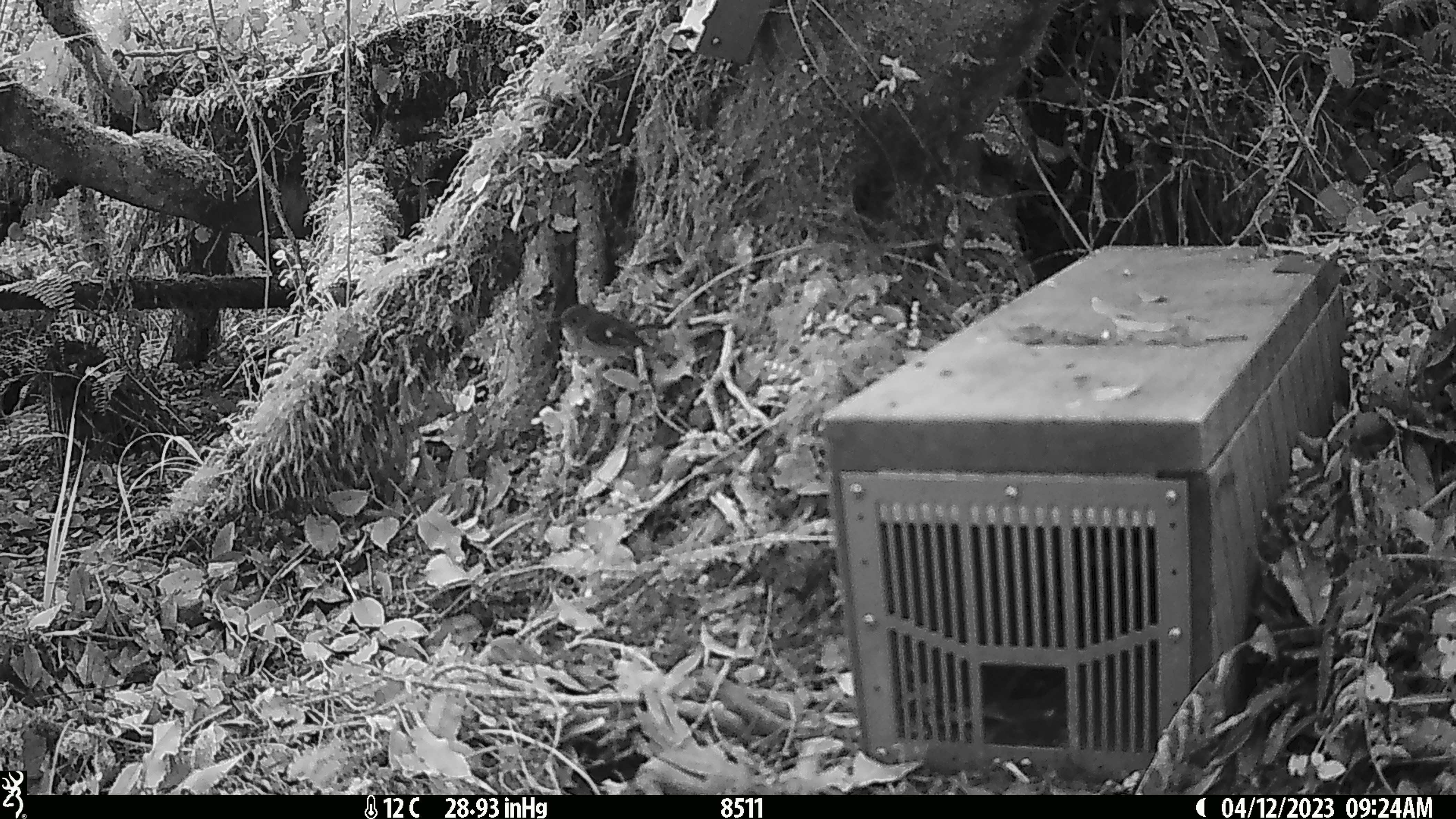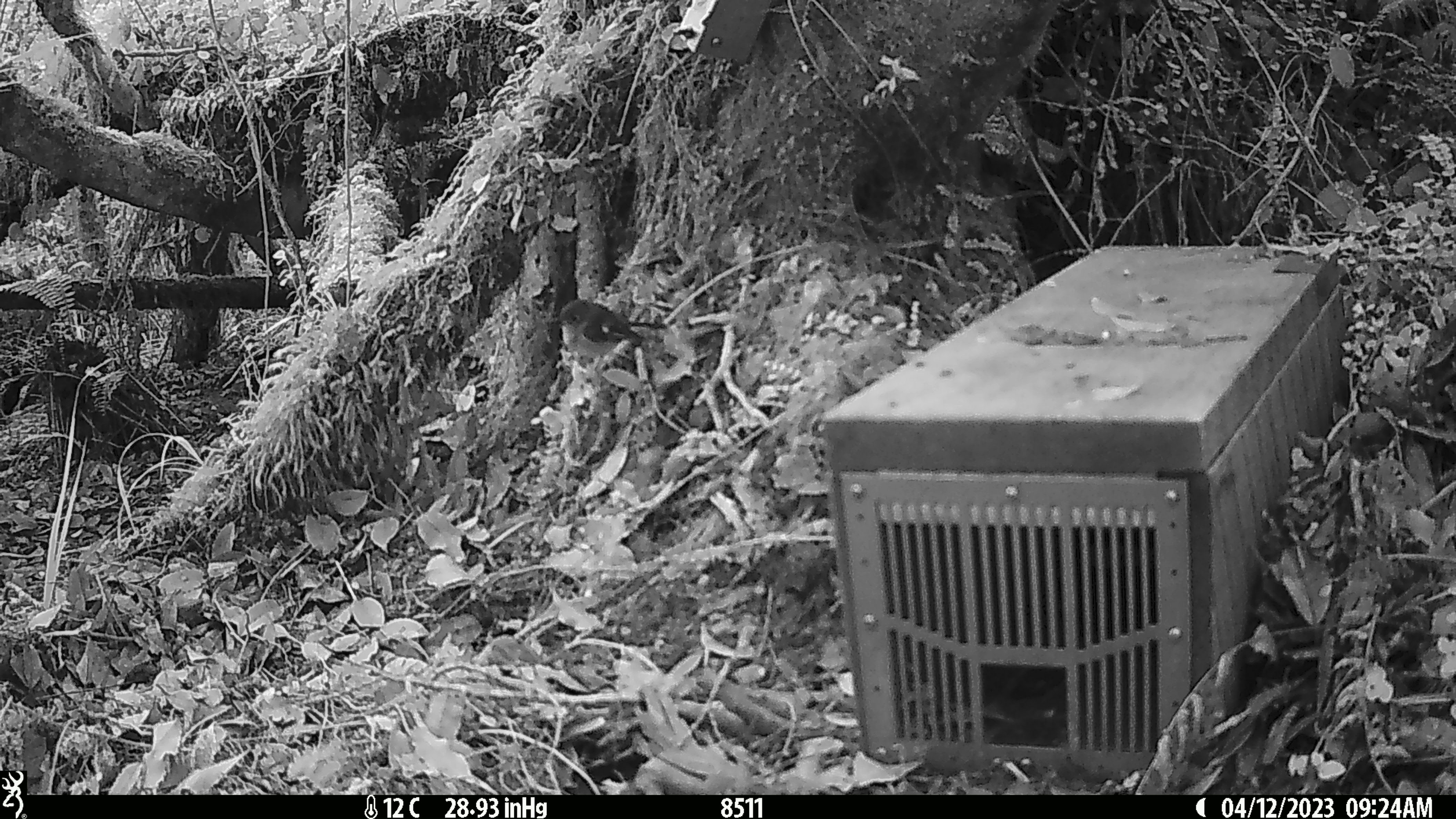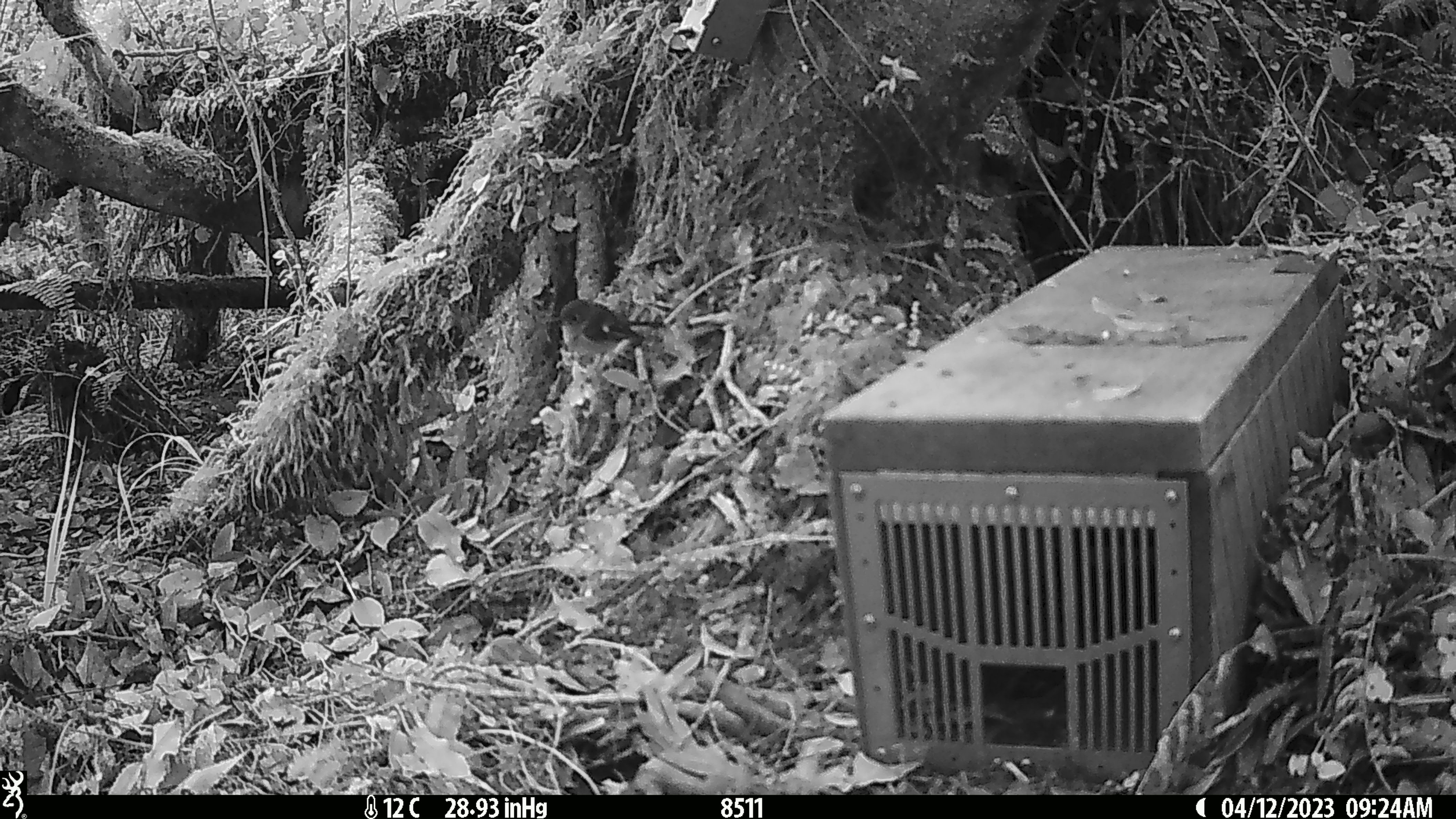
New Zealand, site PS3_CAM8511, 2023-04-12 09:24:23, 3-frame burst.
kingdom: Animalia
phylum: Chordata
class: Aves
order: Passeriformes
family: Petroicidae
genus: Petroica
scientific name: Petroica macrocephala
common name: tomtit